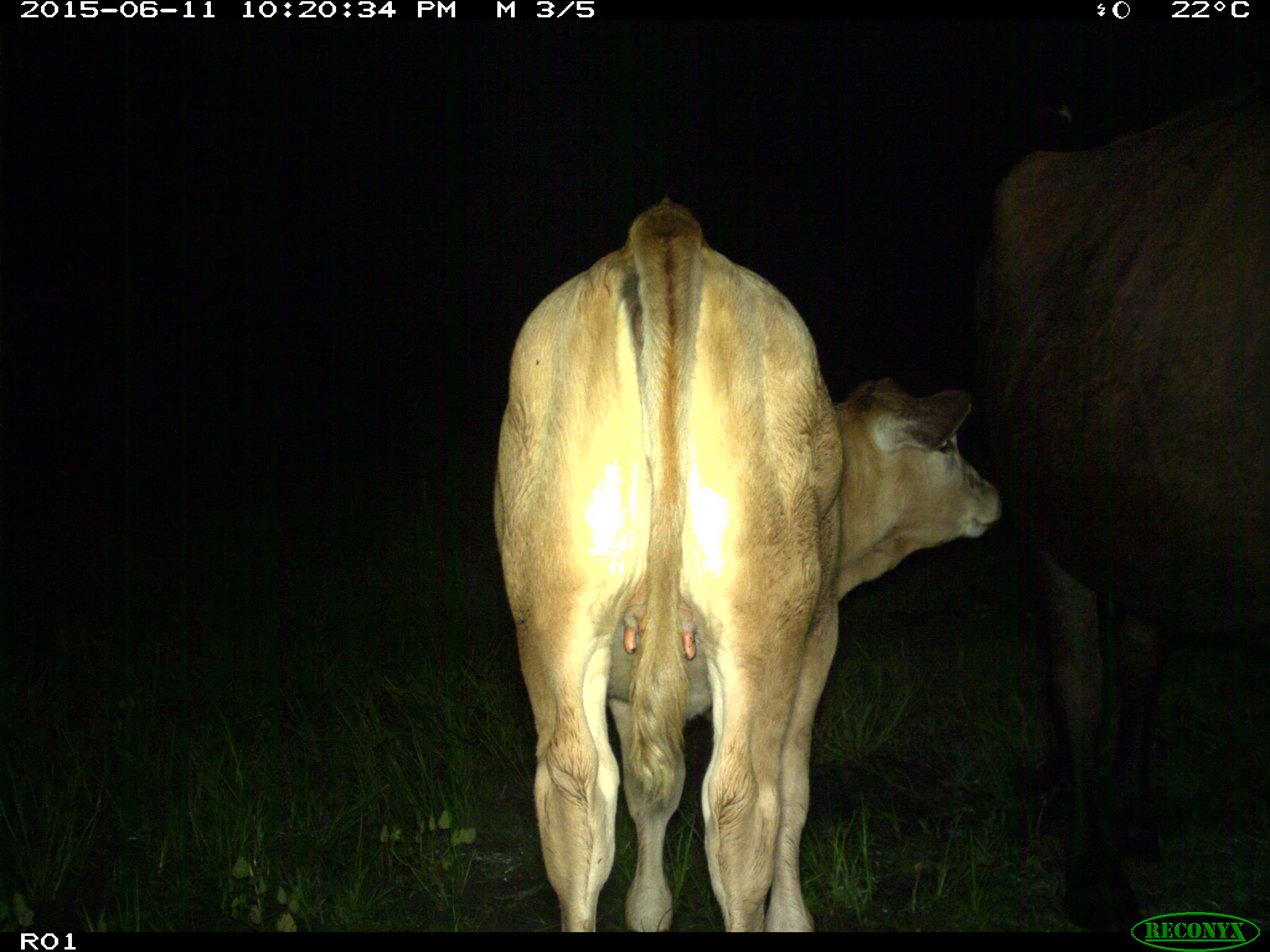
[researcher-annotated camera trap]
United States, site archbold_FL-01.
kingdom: Animalia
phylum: Chordata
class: Mammalia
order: Artiodactyla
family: Bovidae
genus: Bos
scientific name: Bos taurus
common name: domestic cow